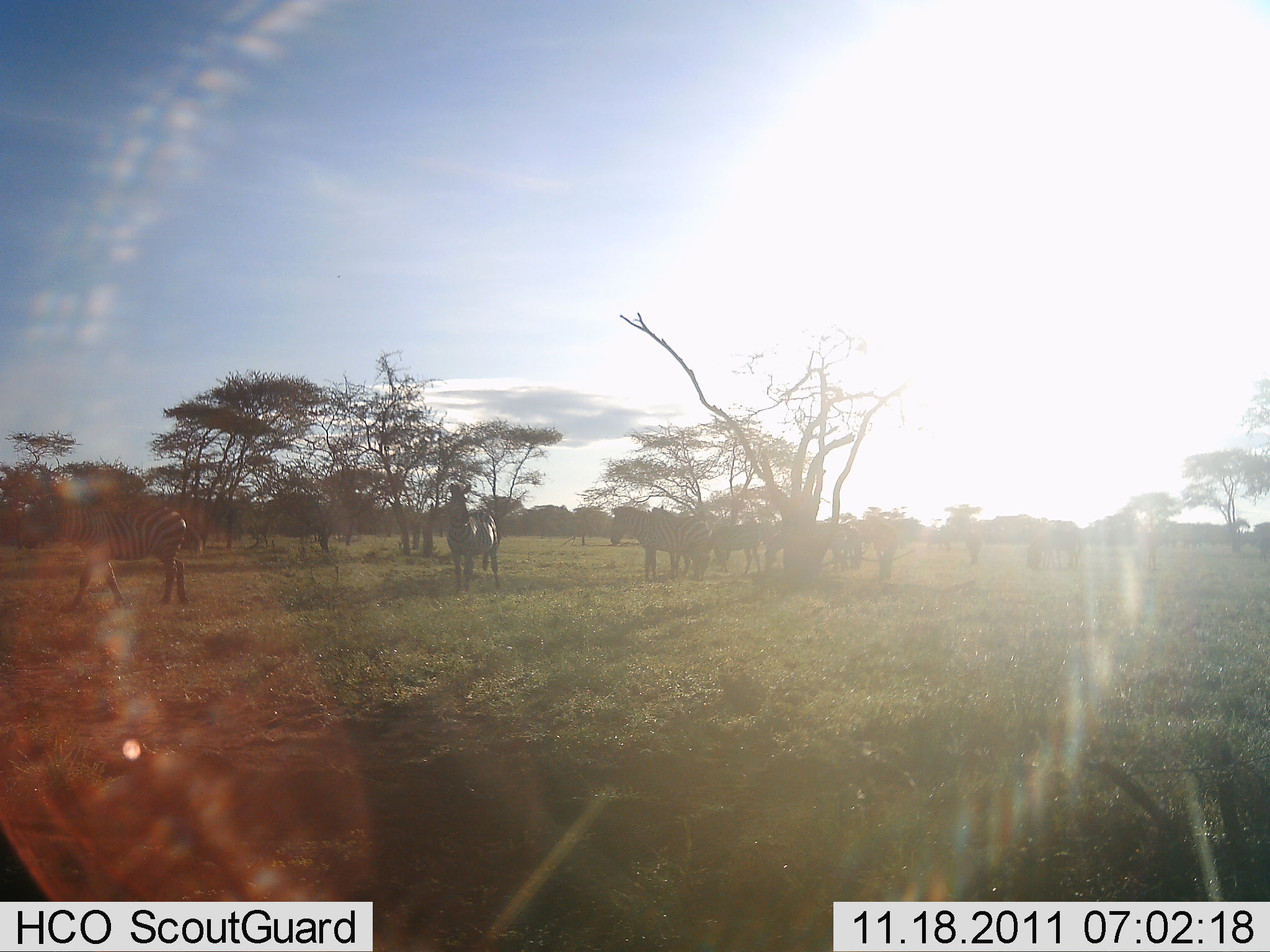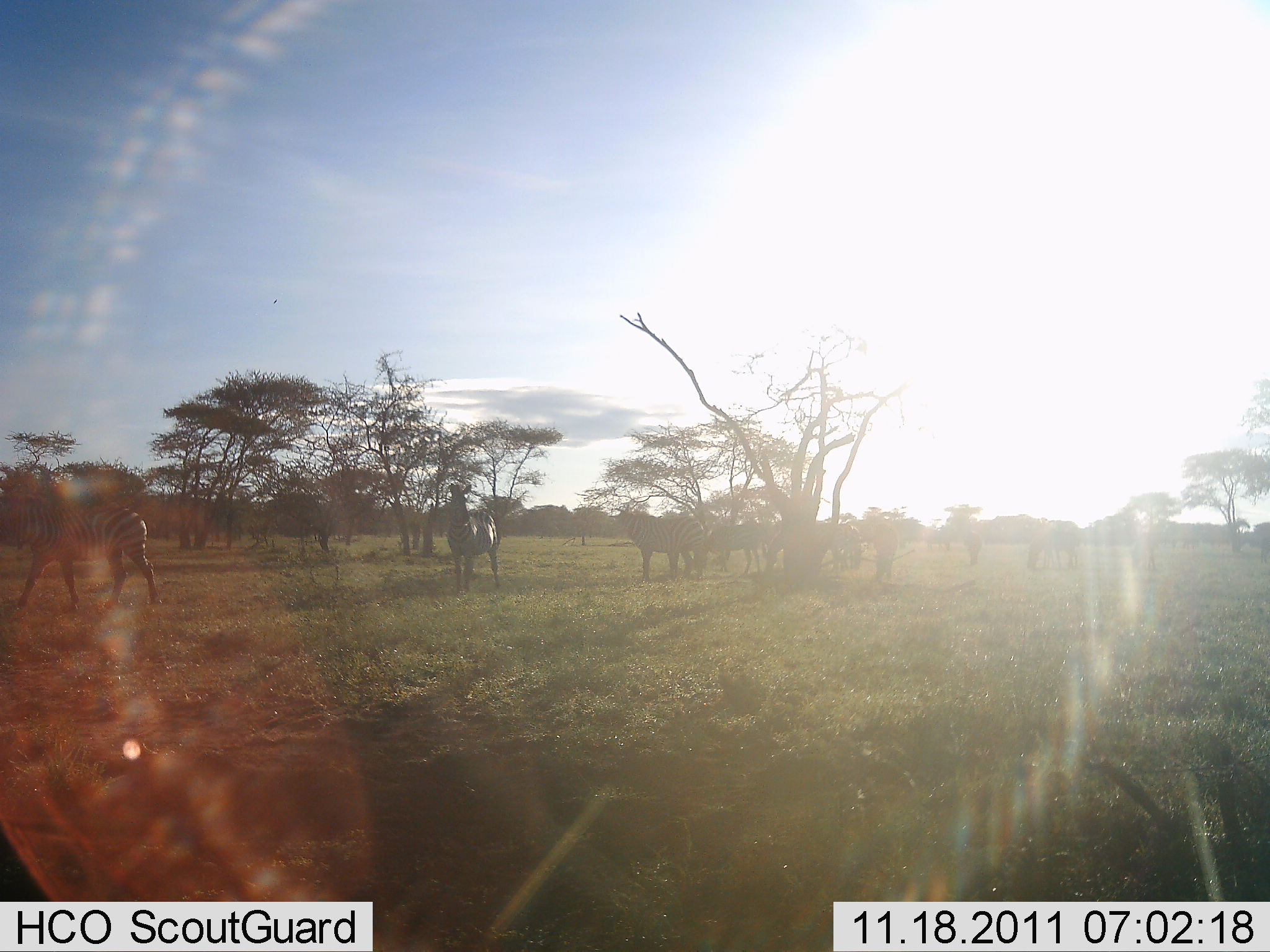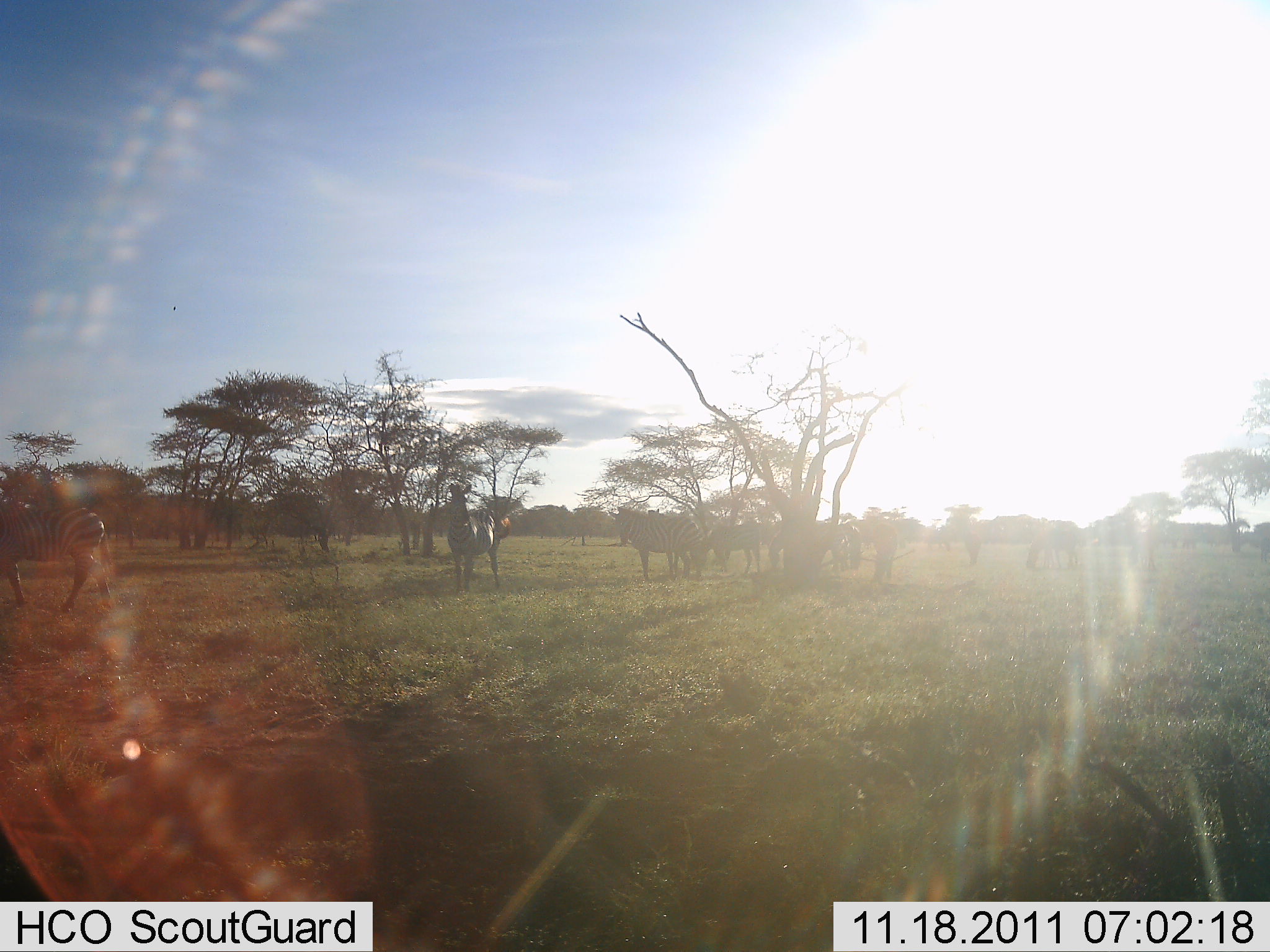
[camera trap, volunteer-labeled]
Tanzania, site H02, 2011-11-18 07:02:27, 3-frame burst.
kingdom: Animalia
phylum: Chordata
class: Mammalia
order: Perissodactyla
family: Equidae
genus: Equus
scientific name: Equus quagga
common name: plains zebra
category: zebra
Zebra (plains zebra) (Equus quagga), count 7. Behavior (volunteer vote fractions): standing 86%, resting 7%, moving 57%, interacting 0%. Young present (vote fraction): 0%. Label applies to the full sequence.